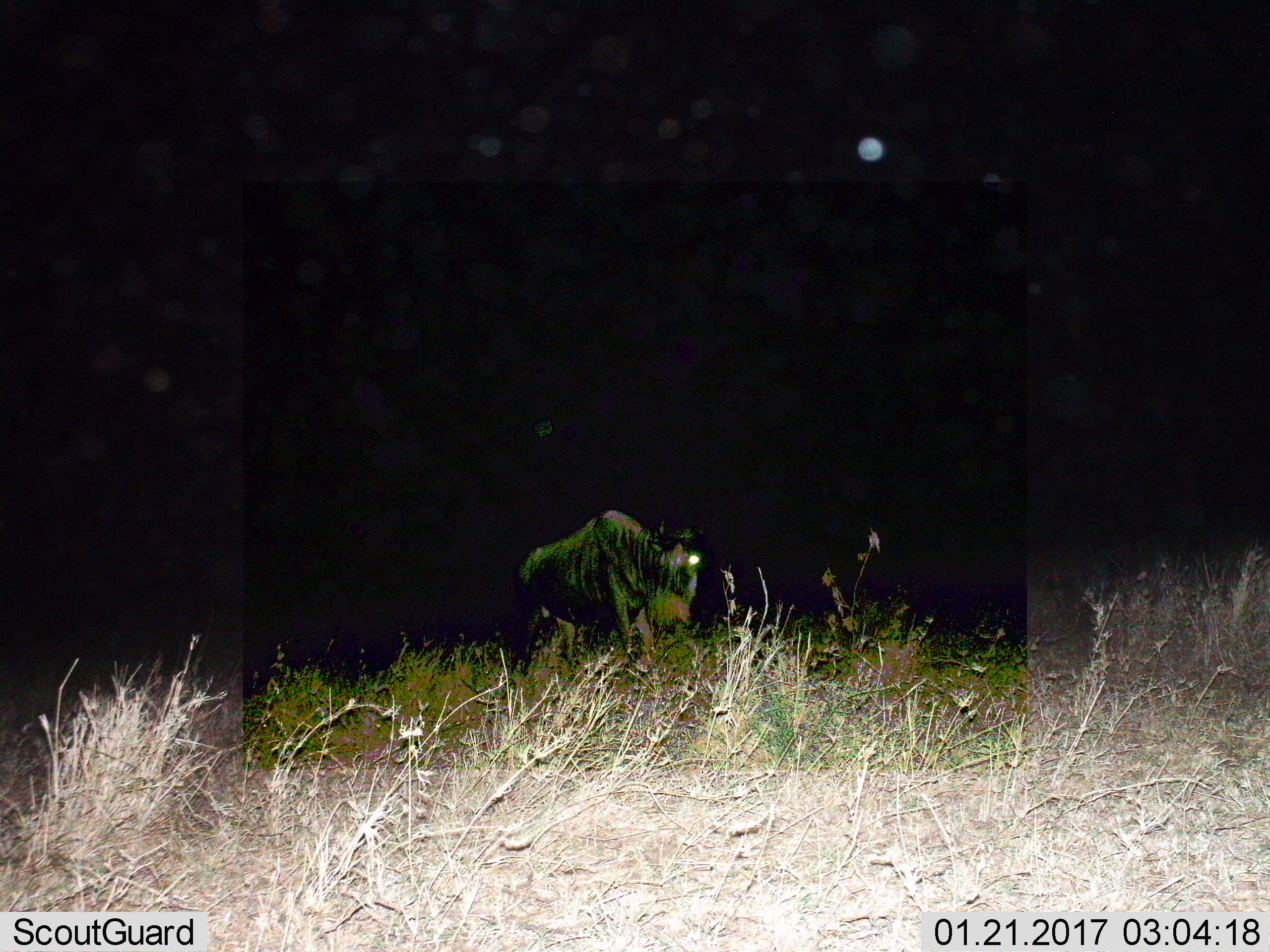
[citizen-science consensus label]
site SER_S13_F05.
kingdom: Animalia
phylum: Chordata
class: Mammalia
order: Artiodactyla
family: Bovidae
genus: Connochaetes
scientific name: Connochaetes taurinus taurinus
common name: blue wildebeest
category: wildebeestblue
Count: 1.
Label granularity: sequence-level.